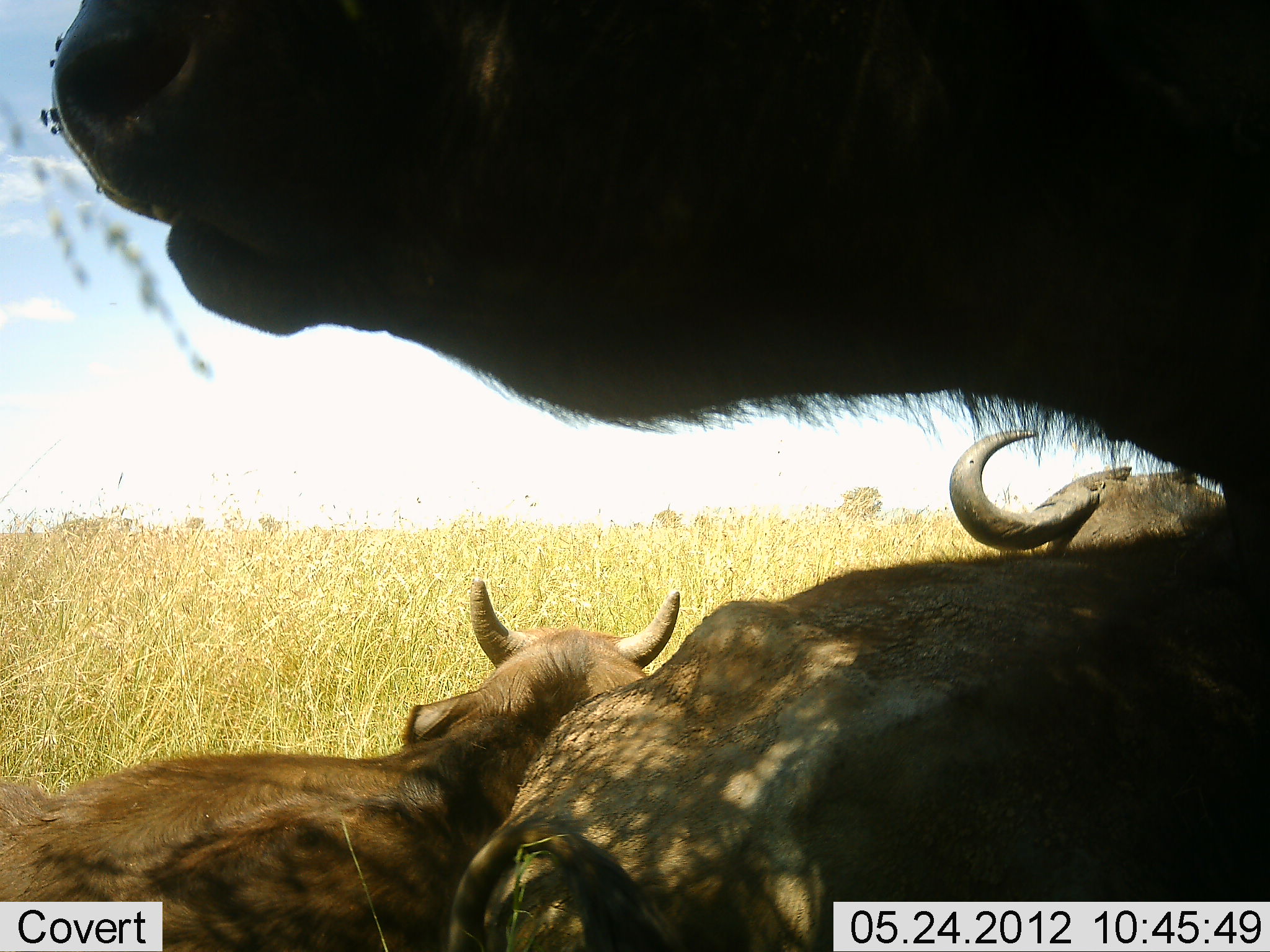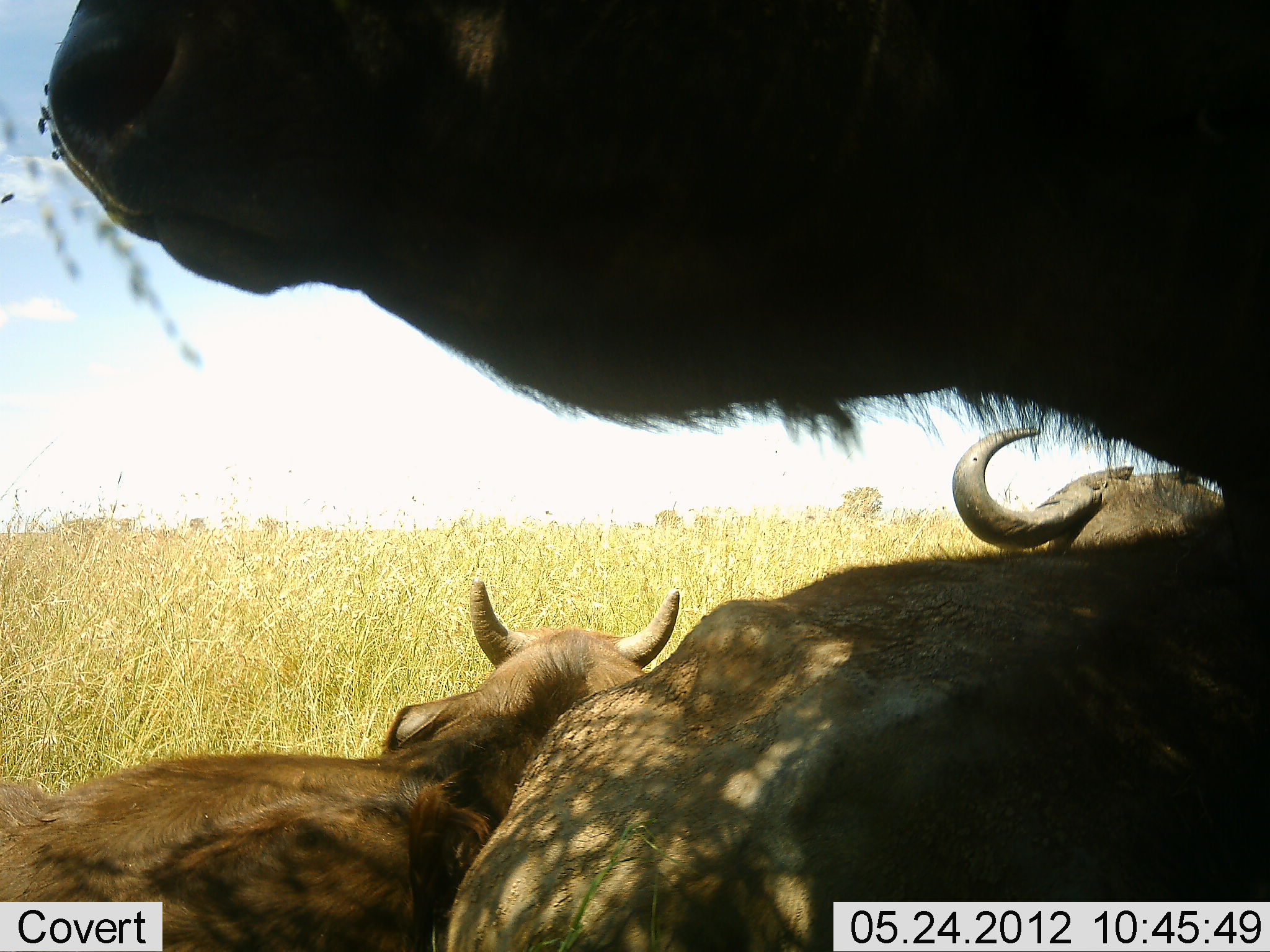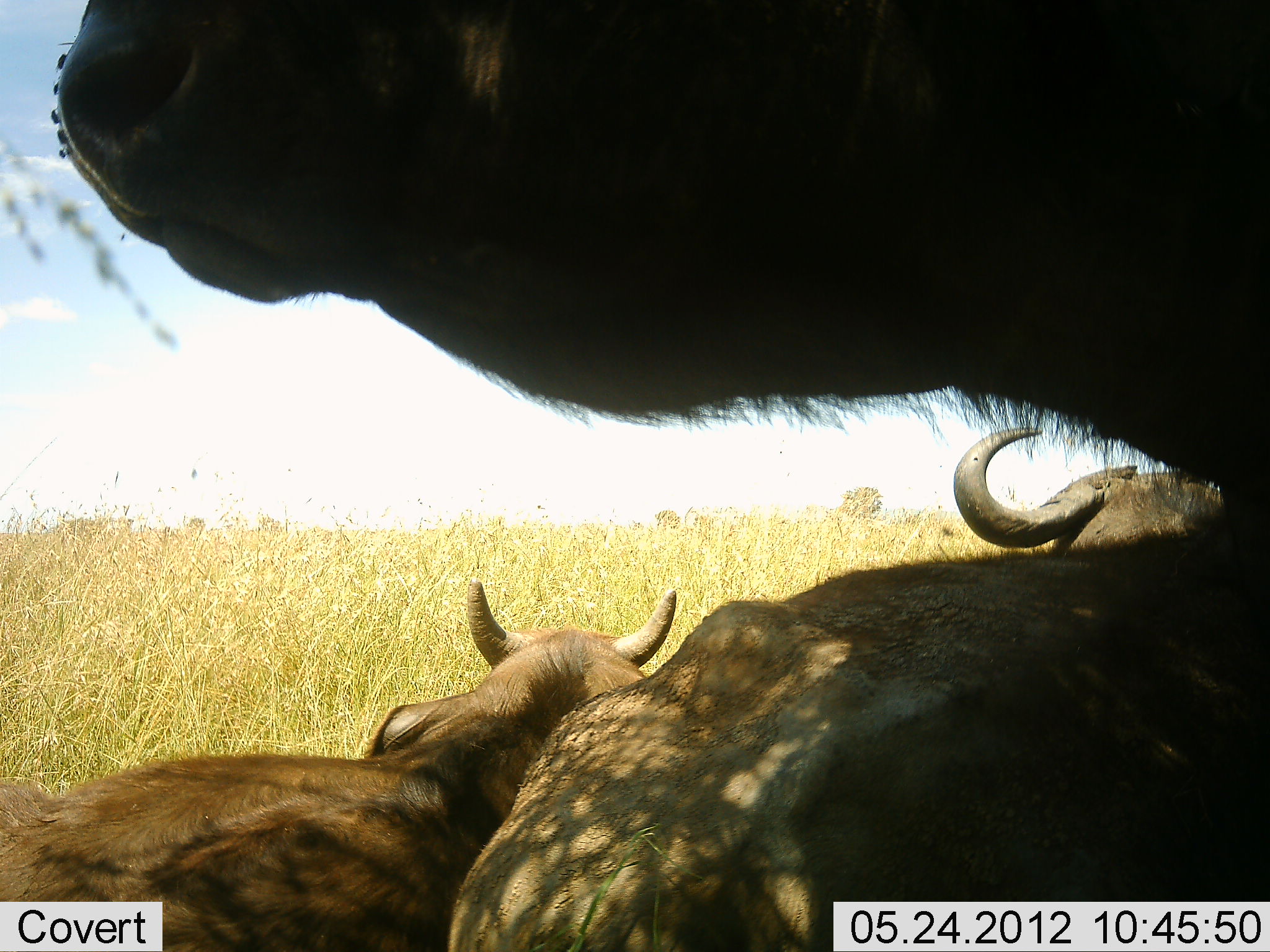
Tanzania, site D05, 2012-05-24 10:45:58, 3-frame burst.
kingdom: Animalia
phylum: Chordata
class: Mammalia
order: Artiodactyla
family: Bovidae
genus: Syncerus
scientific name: Syncerus caffer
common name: cape buffalo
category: buffalo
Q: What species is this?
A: Buffalo (cape buffalo) (Syncerus caffer).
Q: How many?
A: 3.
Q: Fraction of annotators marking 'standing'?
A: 30%.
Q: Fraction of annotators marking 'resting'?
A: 90%.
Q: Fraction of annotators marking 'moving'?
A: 0%.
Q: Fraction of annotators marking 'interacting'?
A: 10%.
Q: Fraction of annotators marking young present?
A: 10%.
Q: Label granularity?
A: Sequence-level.